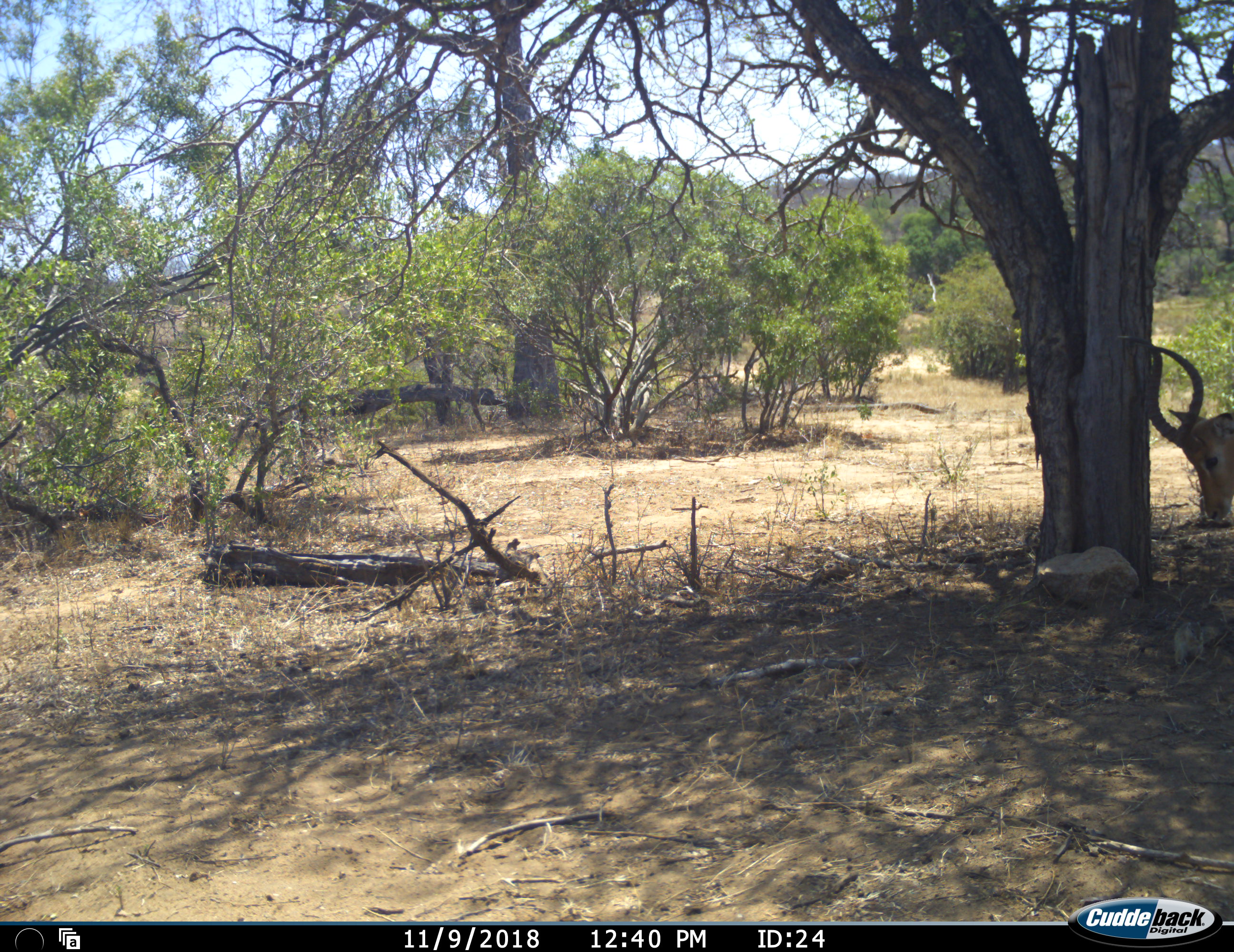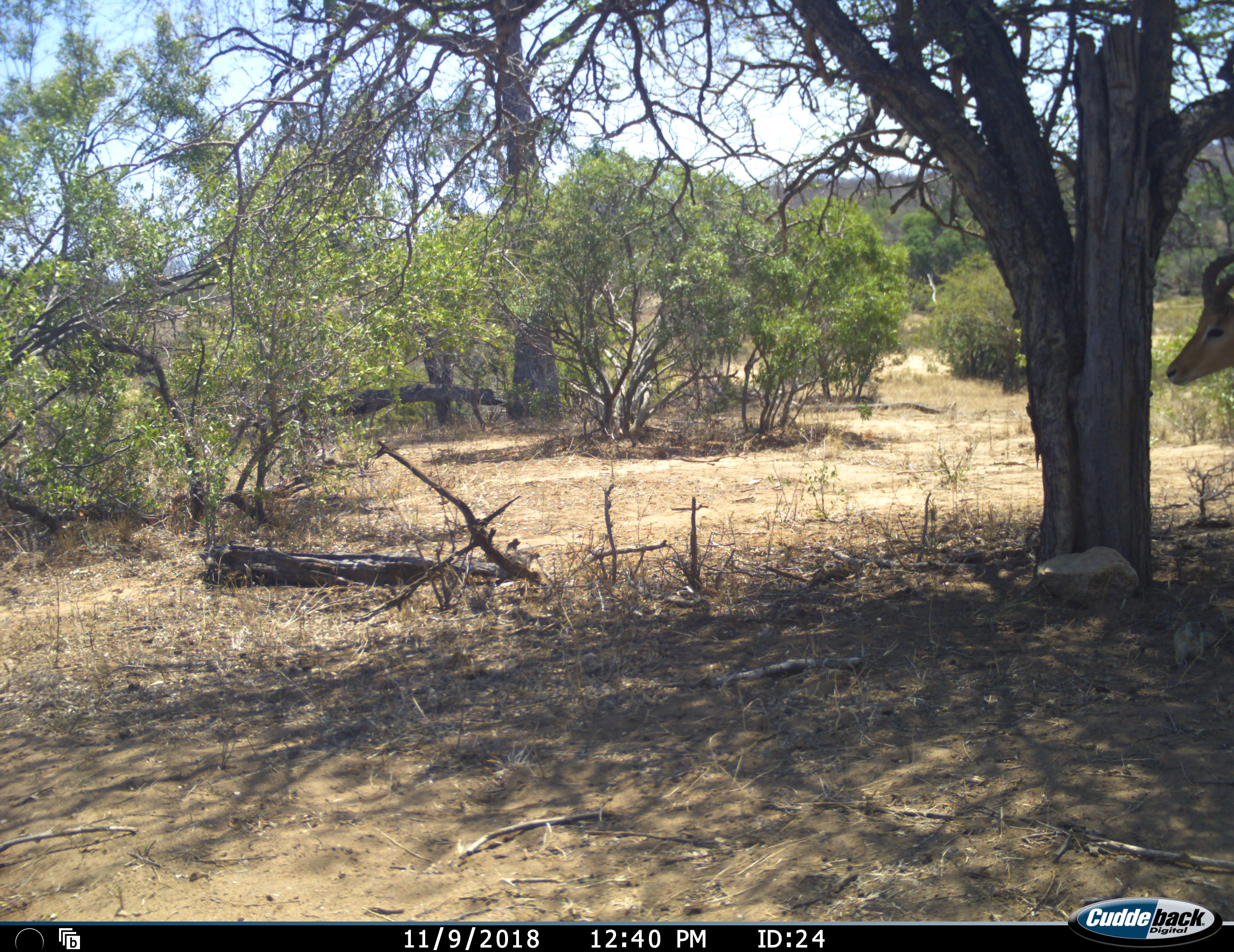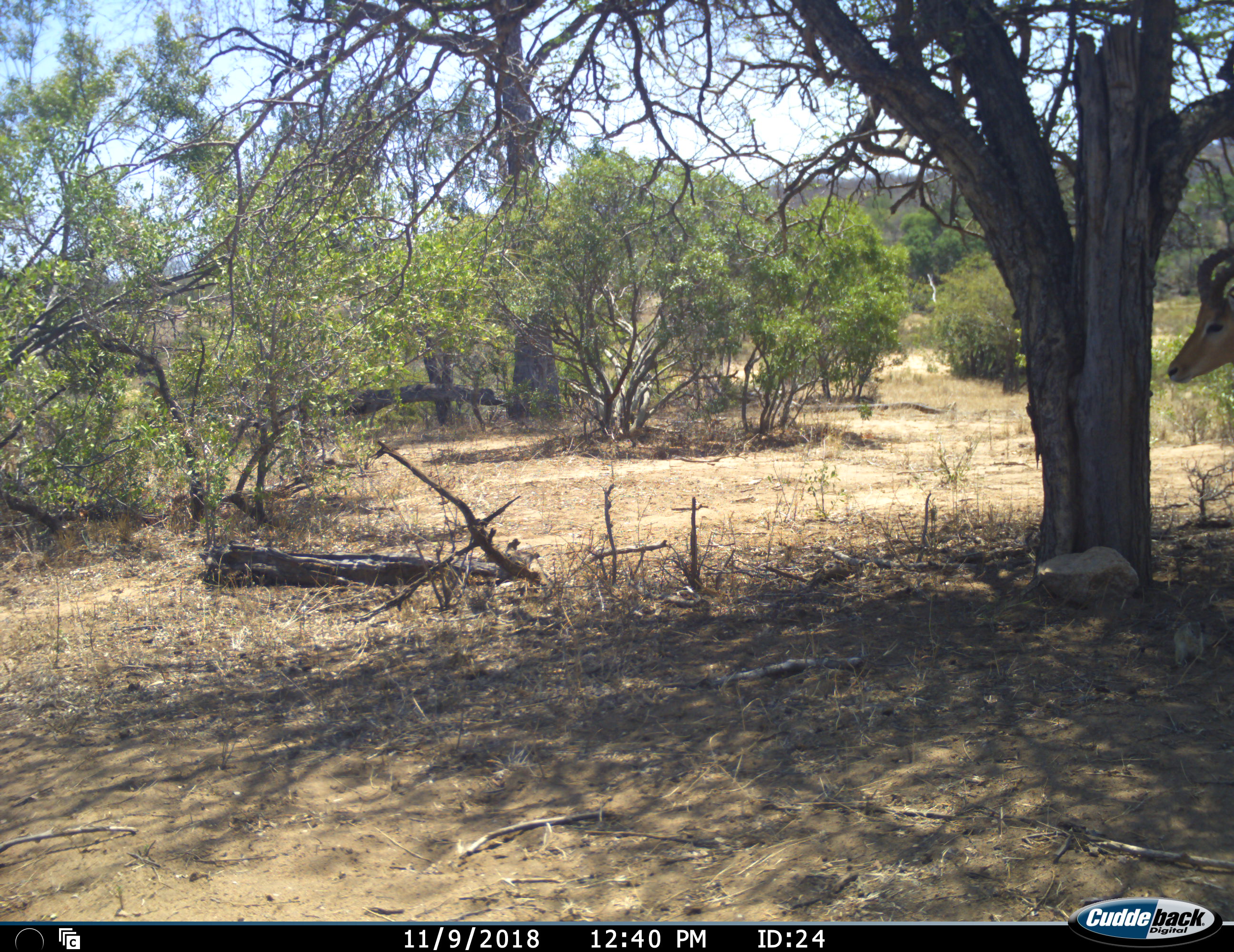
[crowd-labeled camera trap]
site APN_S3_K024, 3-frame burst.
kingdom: Animalia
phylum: Chordata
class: Mammalia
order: Artiodactyla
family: Bovidae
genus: Aepyceros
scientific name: Aepyceros melampus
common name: impala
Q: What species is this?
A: Impala (Aepyceros melampus).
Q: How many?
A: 1.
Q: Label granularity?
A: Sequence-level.